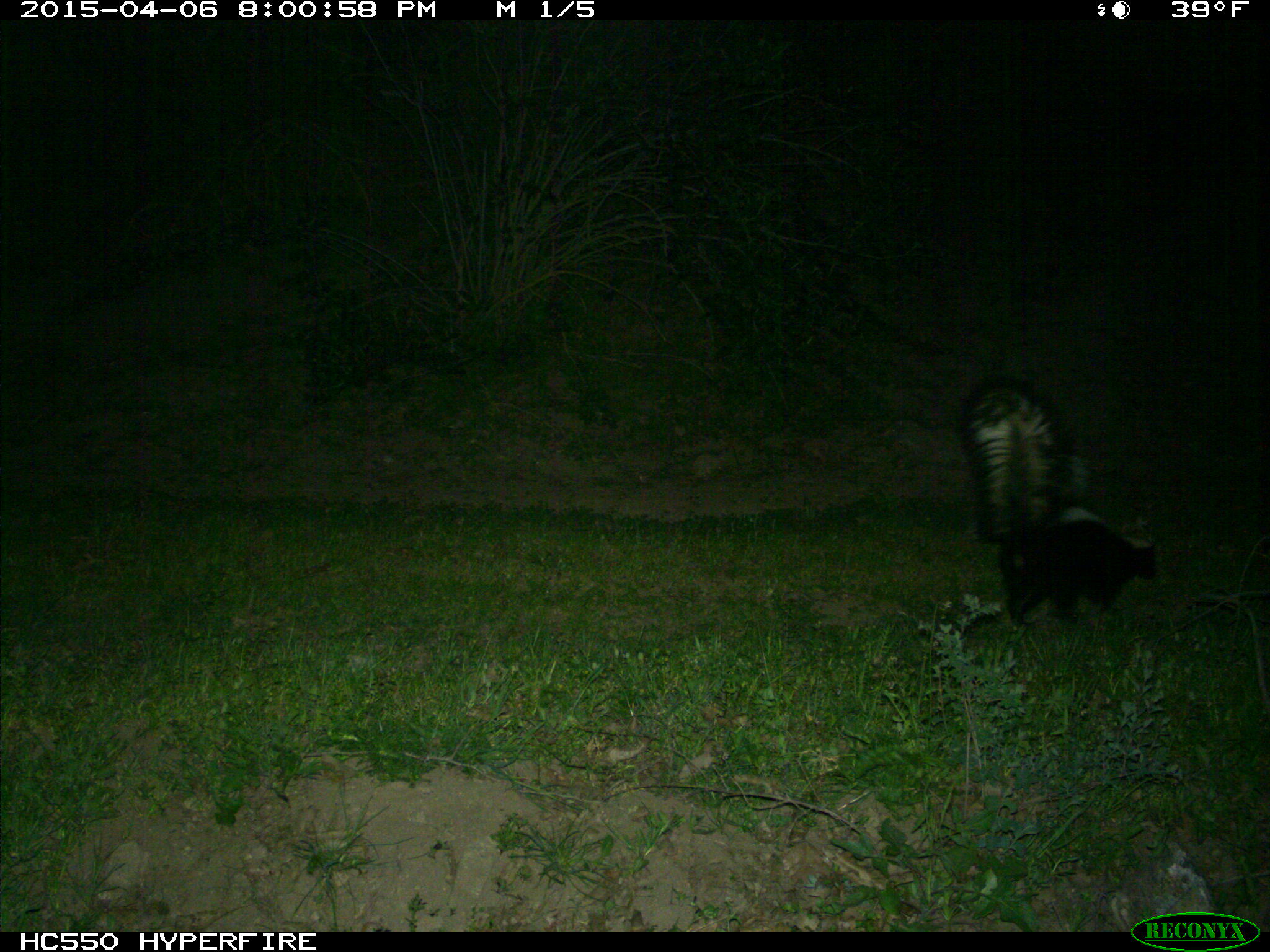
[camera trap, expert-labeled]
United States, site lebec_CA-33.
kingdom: Animalia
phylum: Chordata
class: Mammalia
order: Carnivora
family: Mephitidae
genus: Mephitis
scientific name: Mephitis mephitis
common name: striped skunk